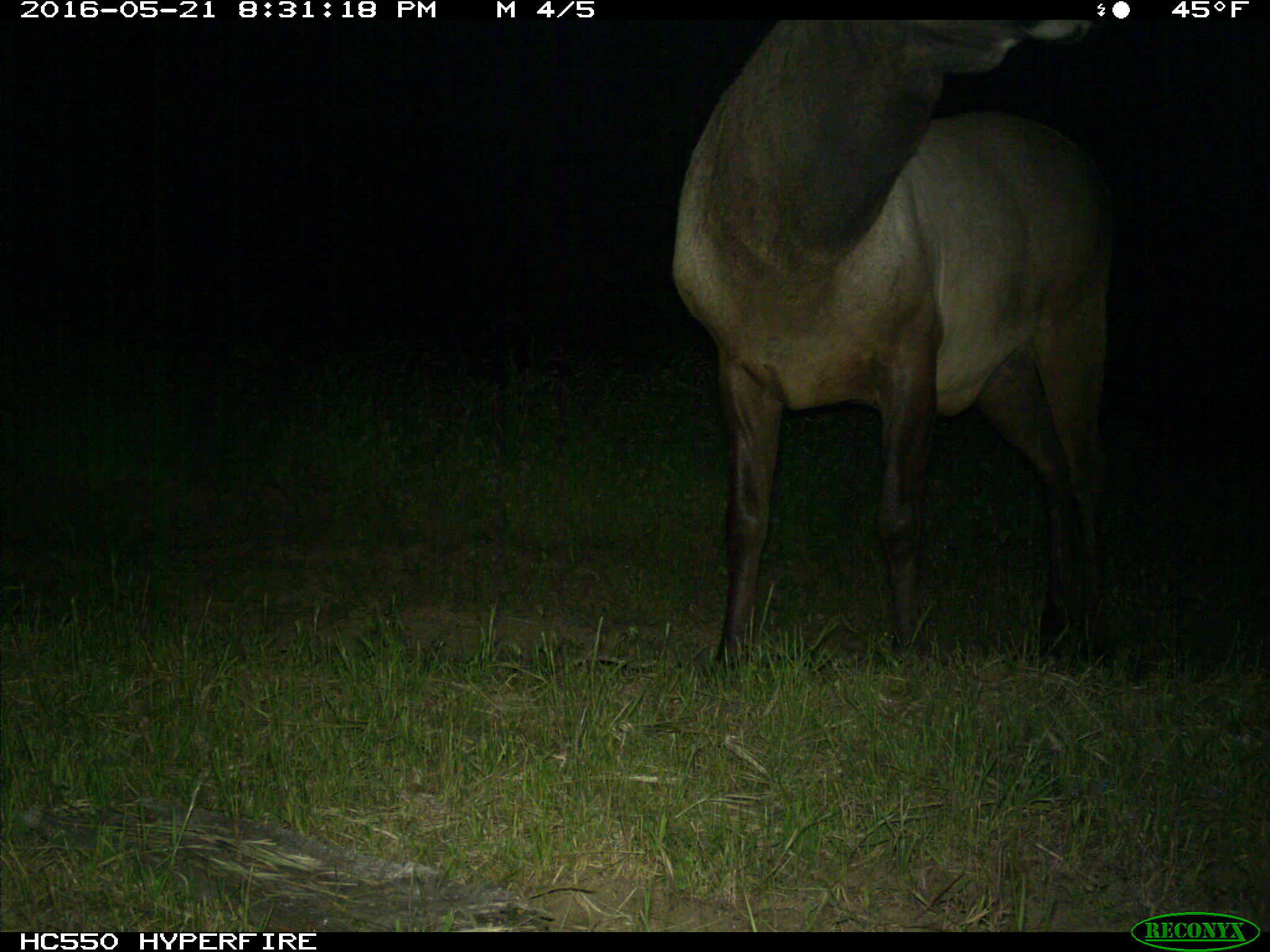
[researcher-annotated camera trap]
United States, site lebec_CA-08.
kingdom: Animalia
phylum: Chordata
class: Mammalia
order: Artiodactyla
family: Cervidae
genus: Cervus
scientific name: Cervus canadensis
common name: elk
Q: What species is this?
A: Cervus canadensis (elk).